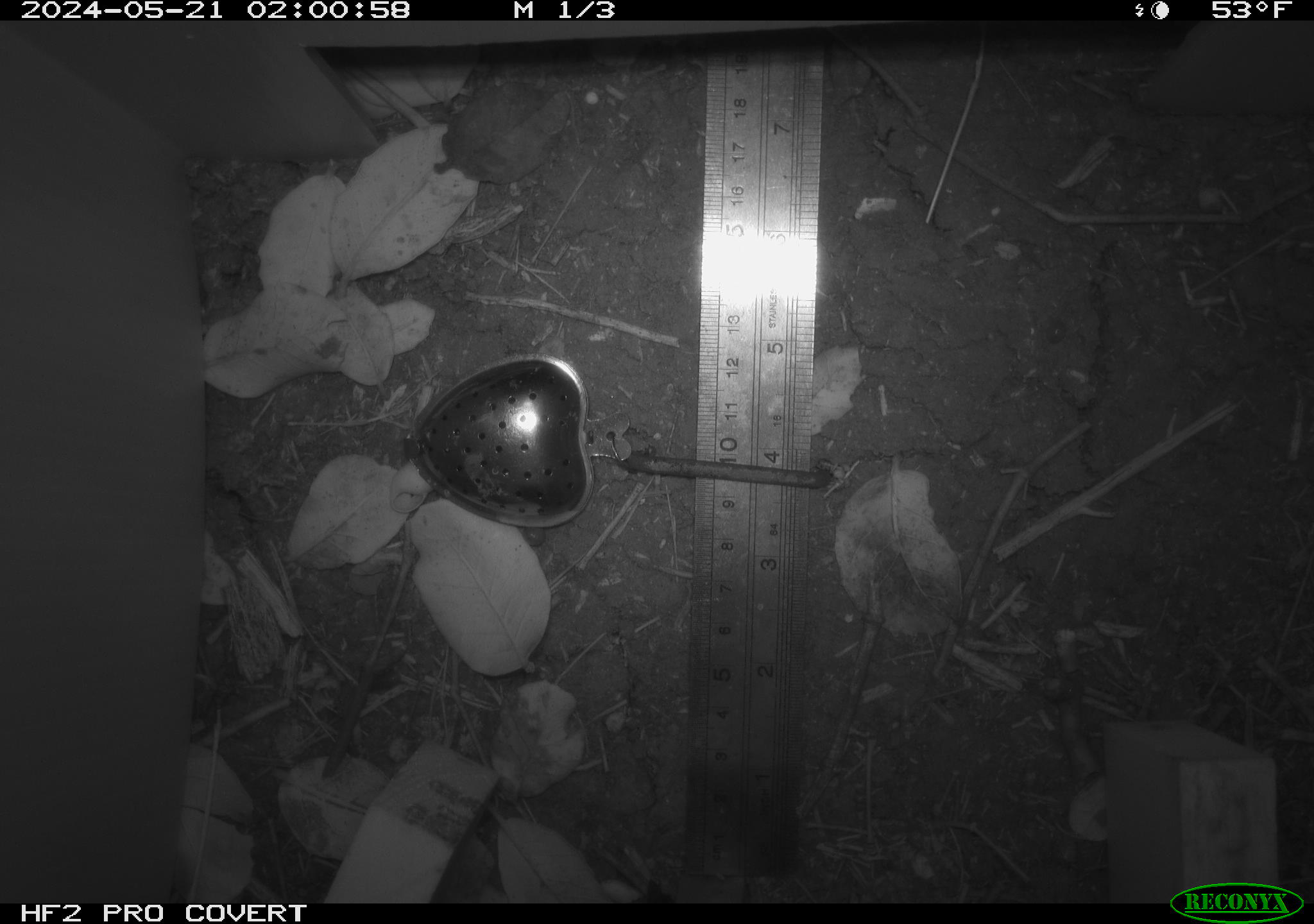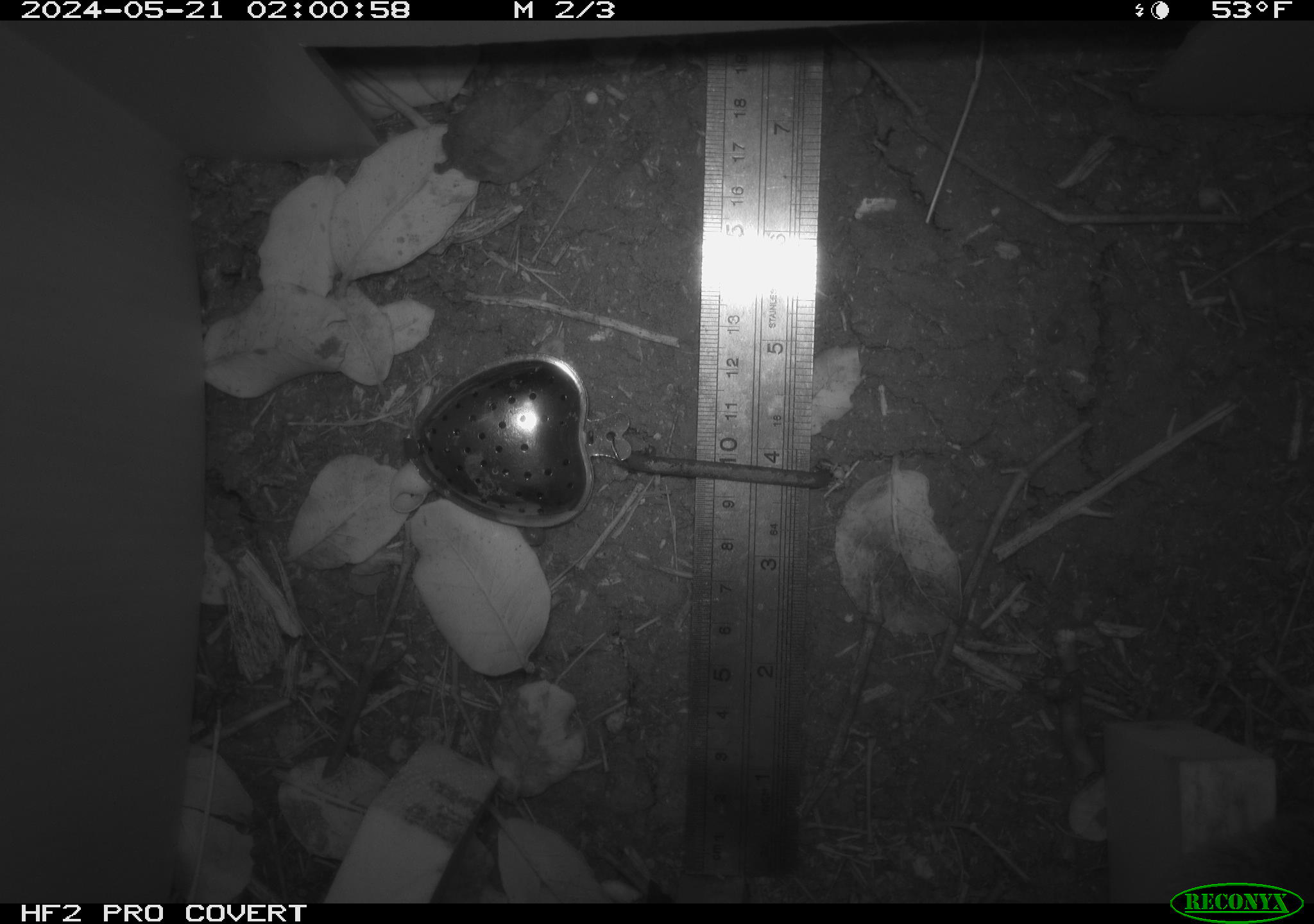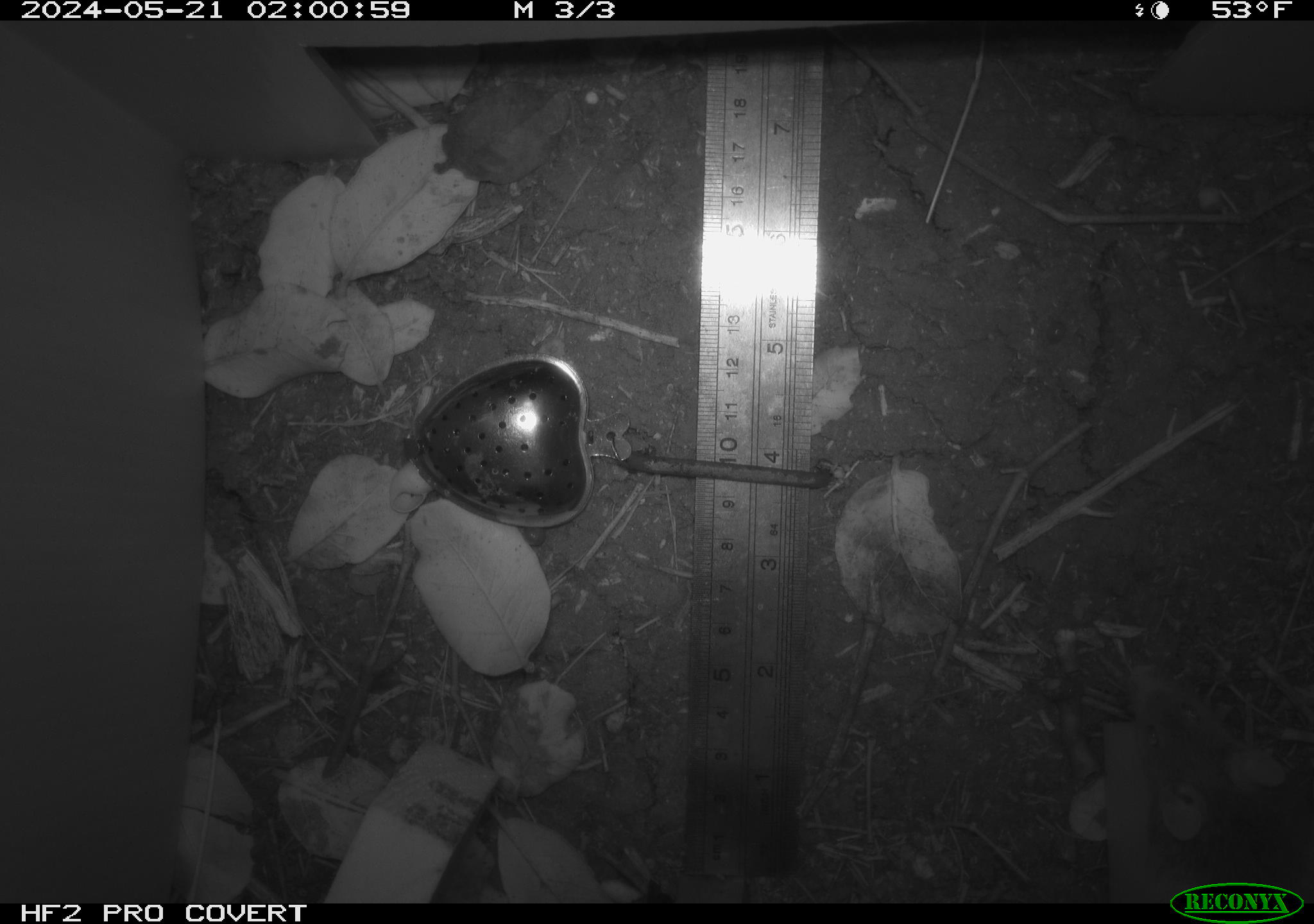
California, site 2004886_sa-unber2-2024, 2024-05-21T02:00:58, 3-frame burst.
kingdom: Animalia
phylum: Chordata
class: Mammalia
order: Rodentia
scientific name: Rodentia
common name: mouse species